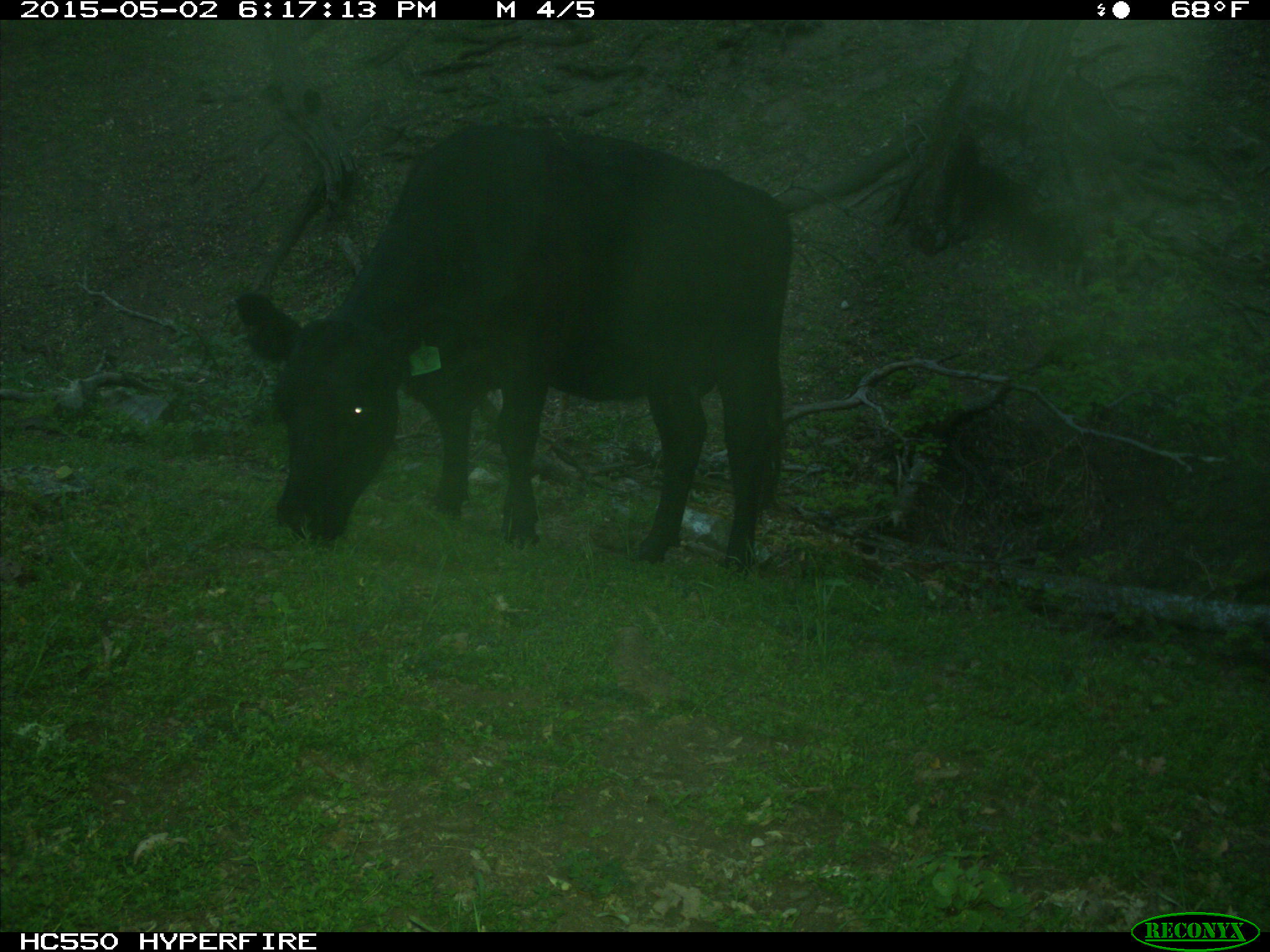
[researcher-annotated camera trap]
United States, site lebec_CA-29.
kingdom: Animalia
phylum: Chordata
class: Mammalia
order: Artiodactyla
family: Bovidae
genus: Bos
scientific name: Bos taurus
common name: domestic cow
Bos taurus (domestic cow).